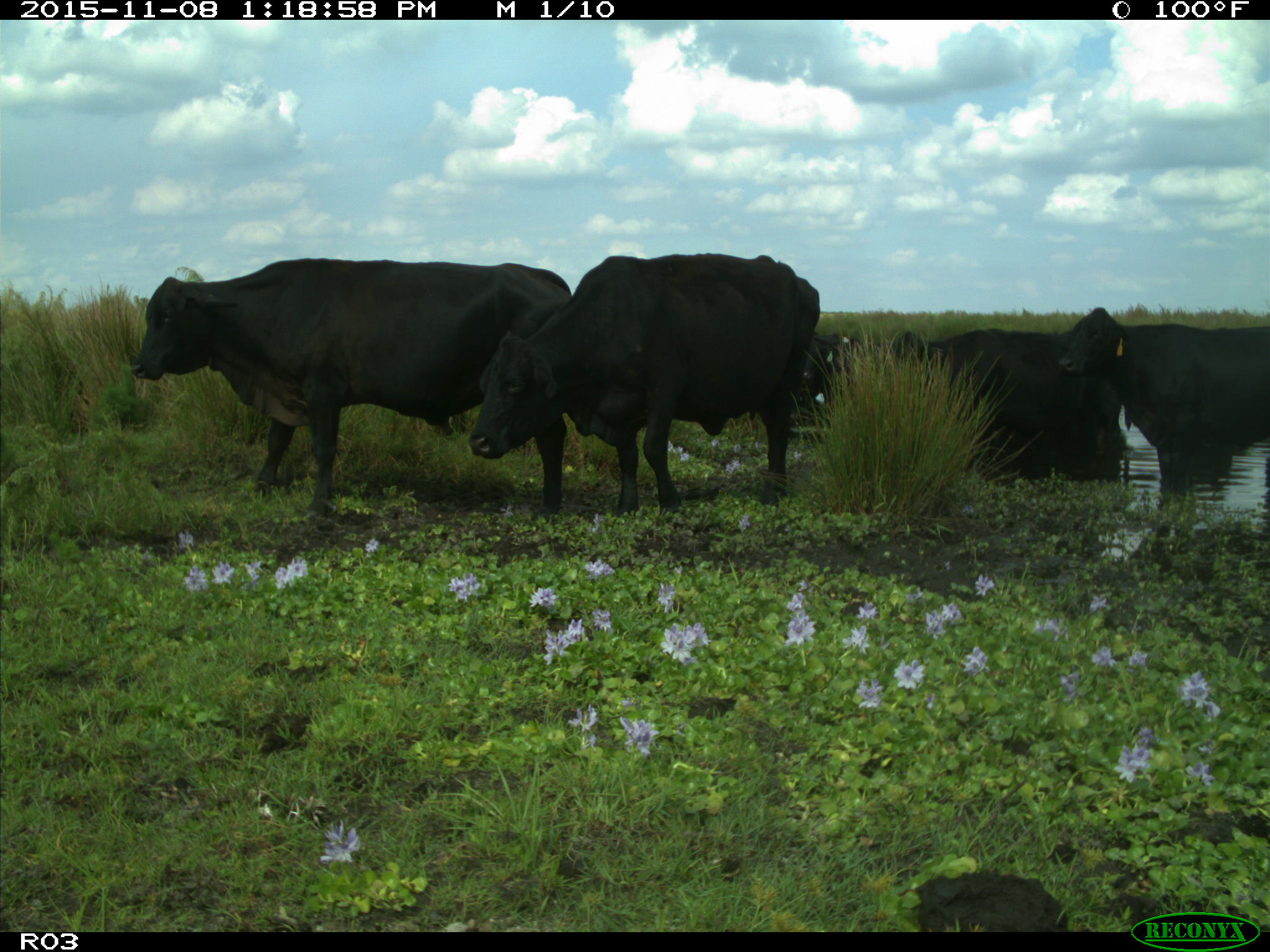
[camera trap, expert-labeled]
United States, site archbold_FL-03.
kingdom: Animalia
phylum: Chordata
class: Mammalia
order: Artiodactyla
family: Bovidae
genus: Bos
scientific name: Bos taurus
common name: domestic cow